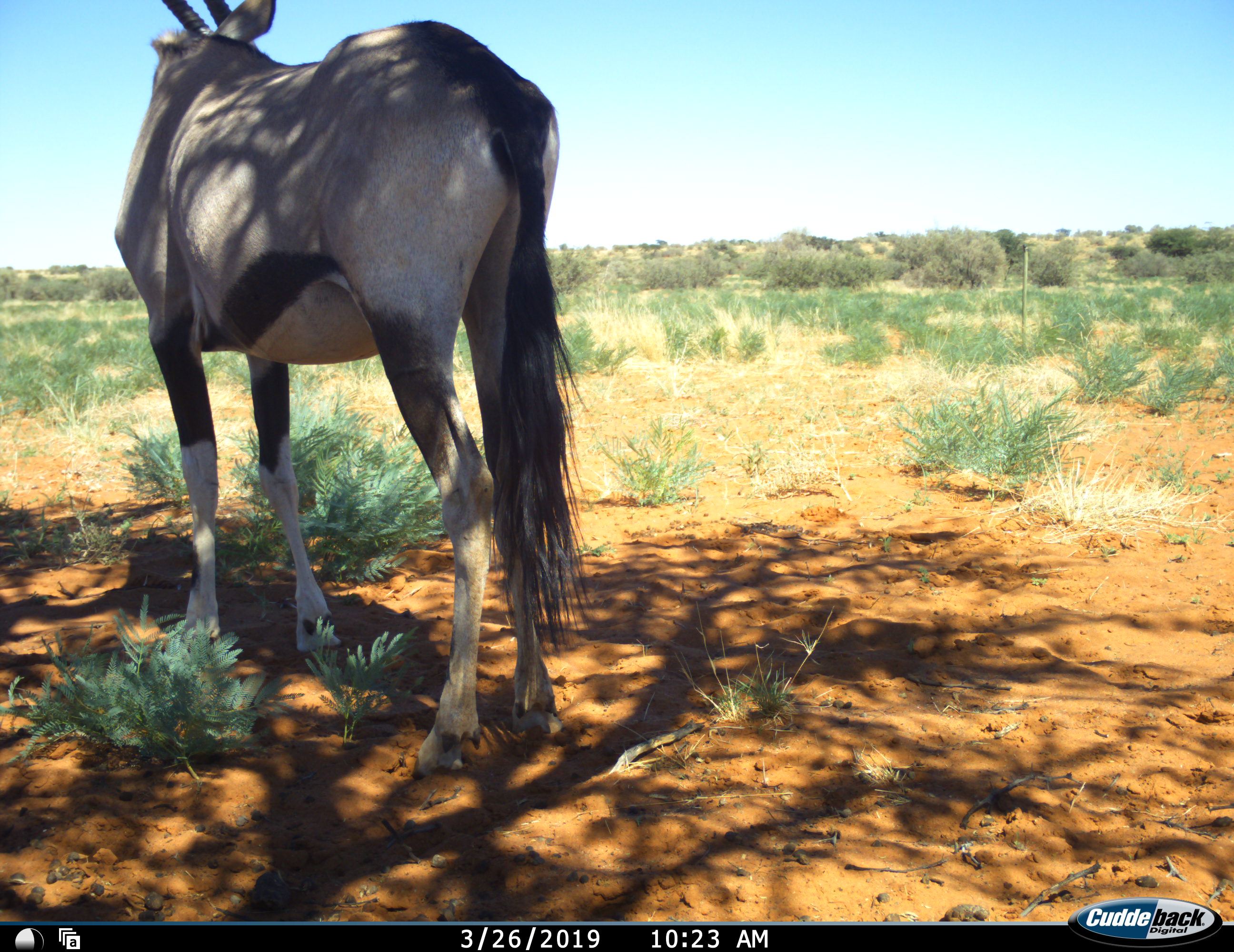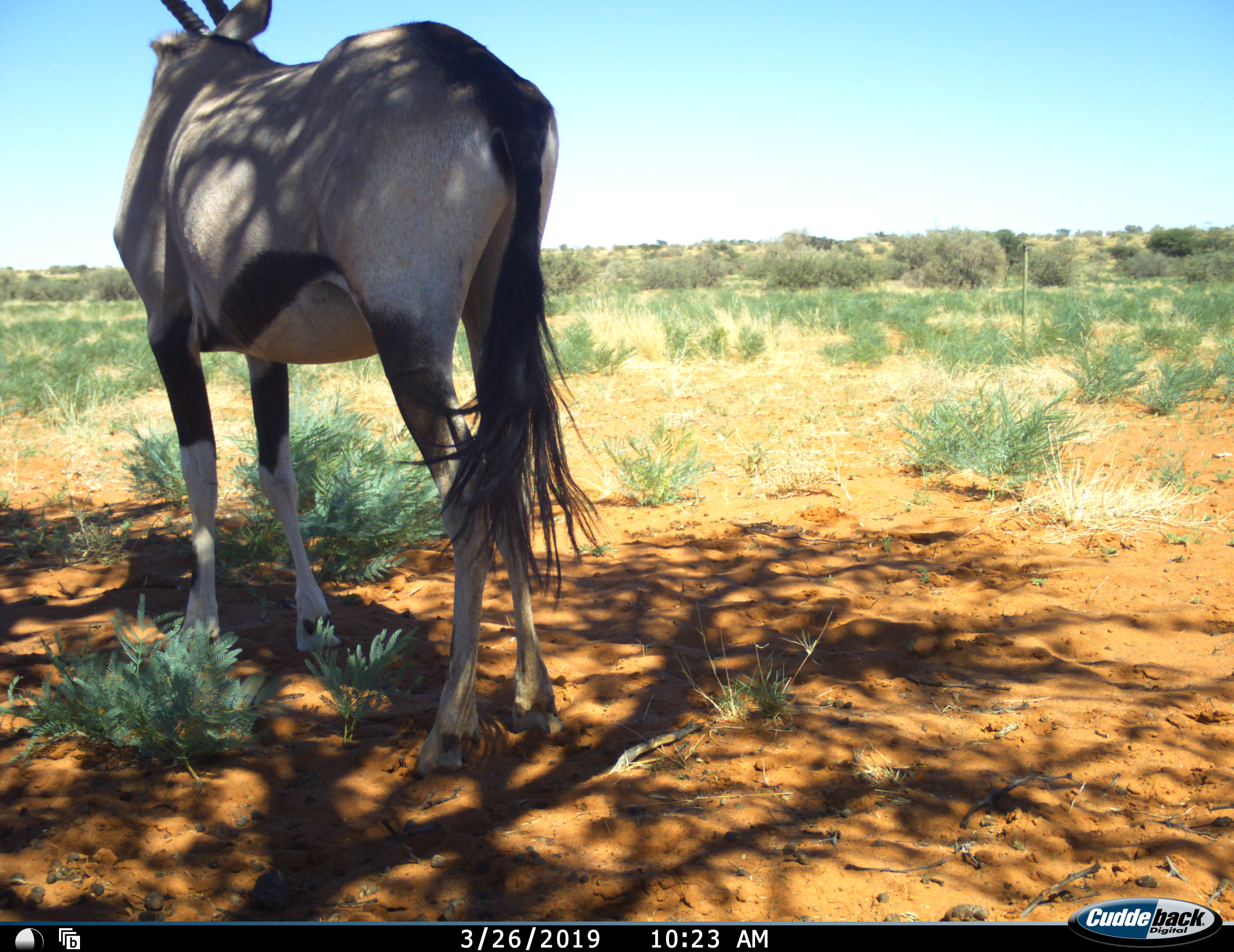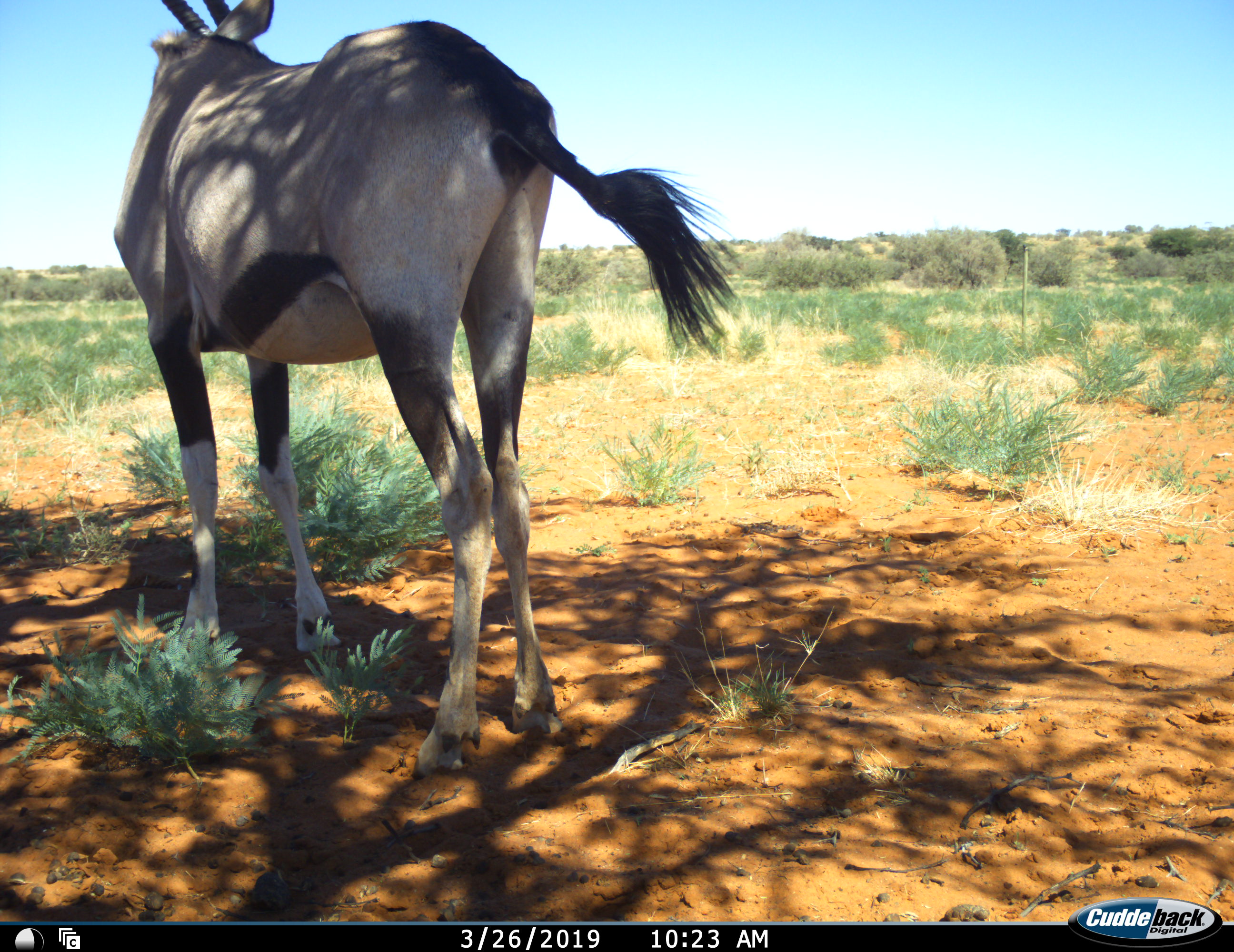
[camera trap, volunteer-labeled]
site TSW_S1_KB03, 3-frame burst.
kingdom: Animalia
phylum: Chordata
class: Mammalia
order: Artiodactyla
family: Bovidae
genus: Oryx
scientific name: Oryx gazella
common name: gemsbok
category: oryx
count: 1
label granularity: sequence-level